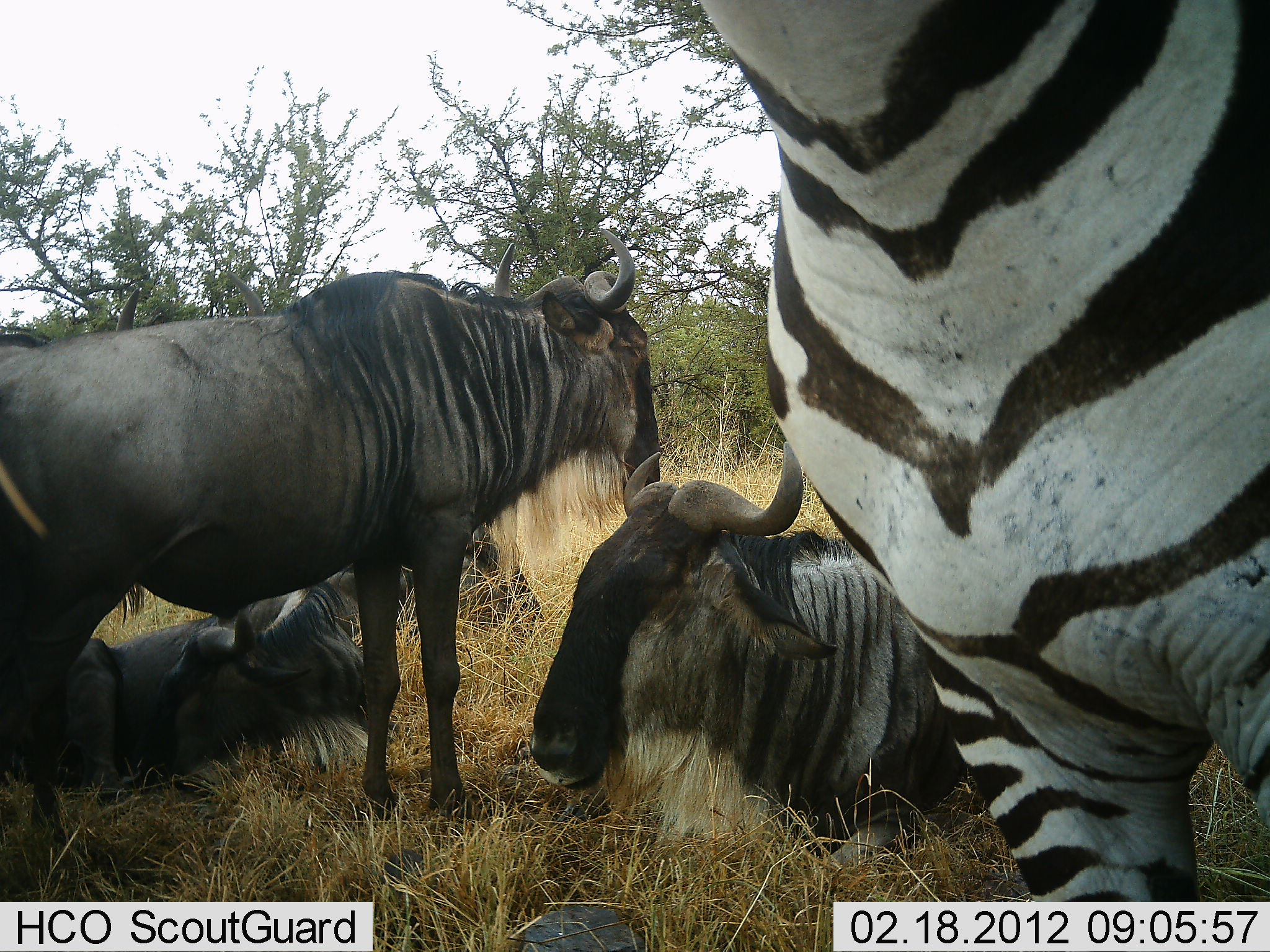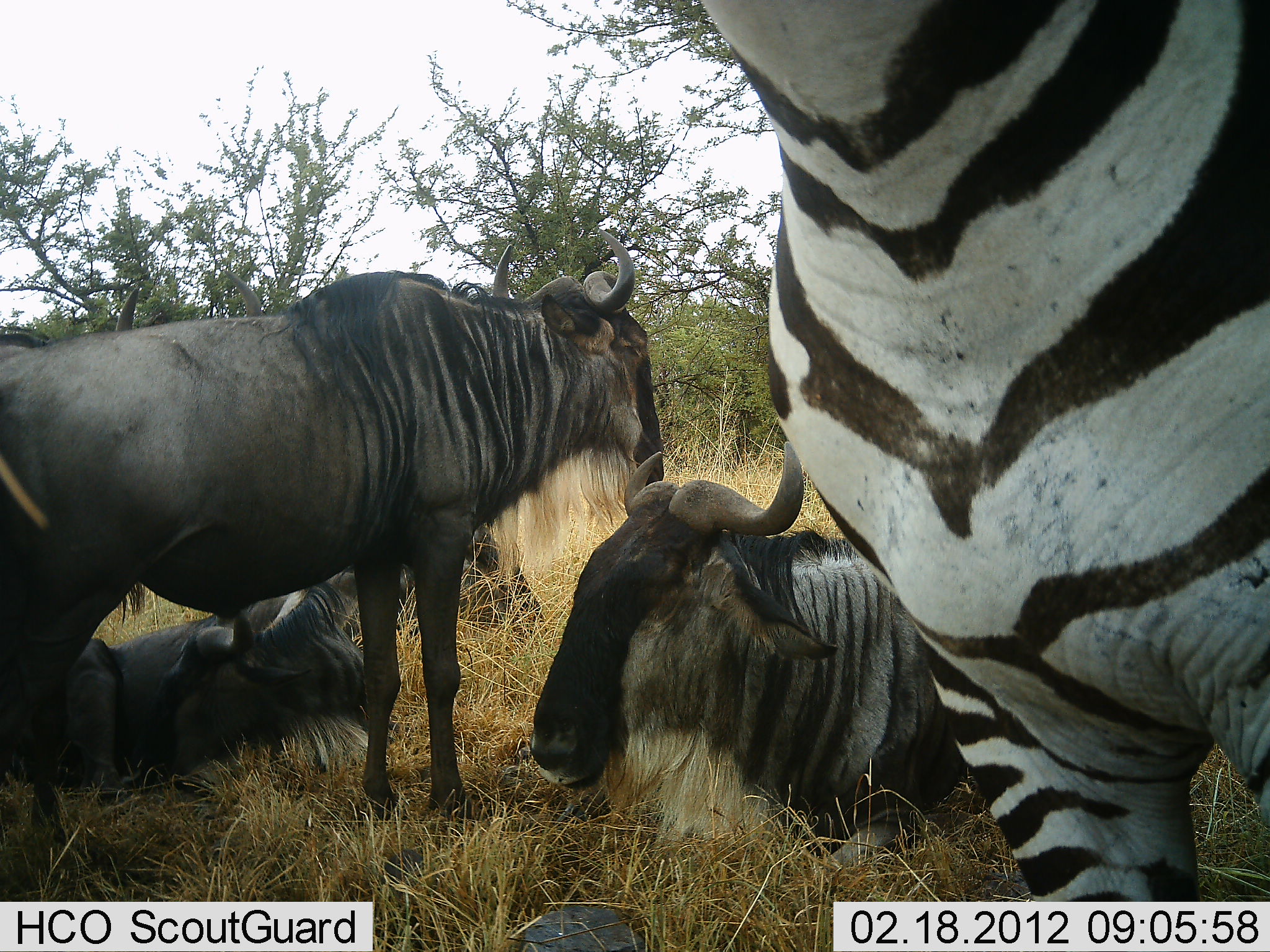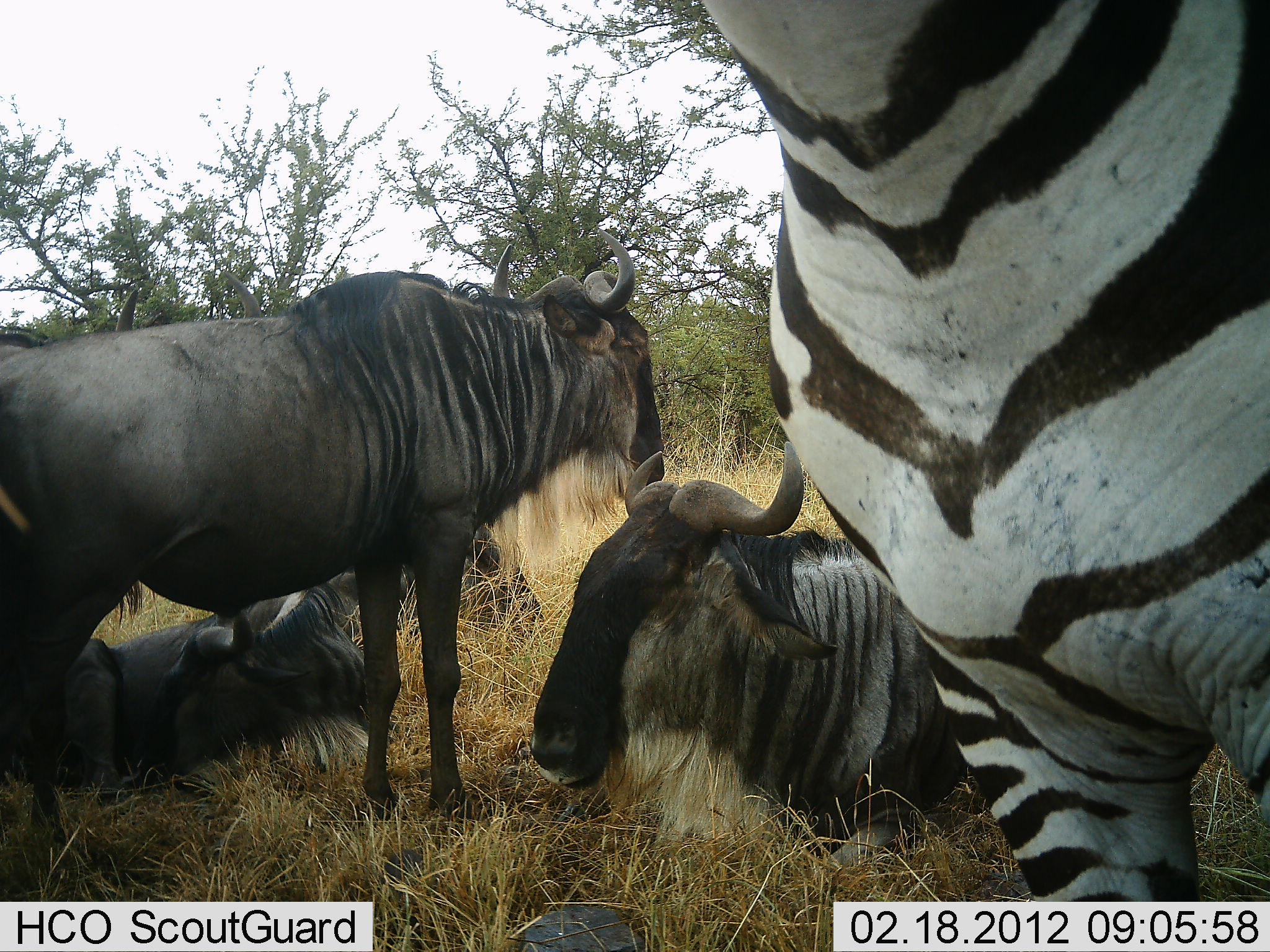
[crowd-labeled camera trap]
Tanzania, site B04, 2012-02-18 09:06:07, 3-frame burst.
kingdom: Animalia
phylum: Chordata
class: Mammalia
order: Artiodactyla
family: Bovidae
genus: Connochaetes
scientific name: Connochaetes taurinus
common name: blue wildebeest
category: wildebeest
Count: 3.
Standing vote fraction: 88%.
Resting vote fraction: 100%.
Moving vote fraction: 0%.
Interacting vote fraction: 6%.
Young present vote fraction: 0%.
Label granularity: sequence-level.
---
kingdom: Animalia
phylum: Chordata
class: Mammalia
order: Perissodactyla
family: Equidae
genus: Equus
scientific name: Equus quagga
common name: plains zebra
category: zebra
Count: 1.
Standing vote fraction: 94%.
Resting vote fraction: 12%.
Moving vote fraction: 0%.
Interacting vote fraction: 0%.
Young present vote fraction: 0%.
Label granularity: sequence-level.